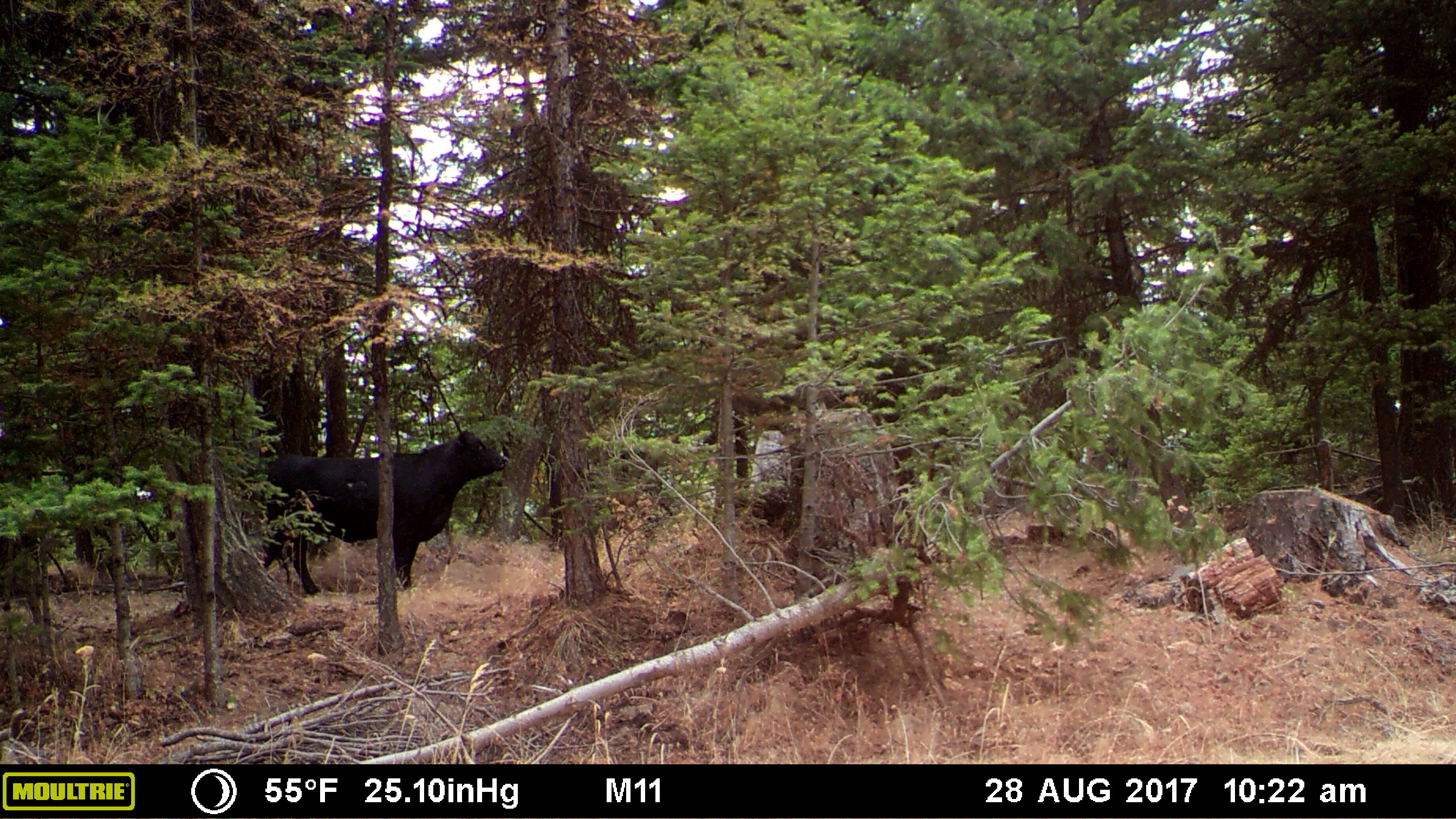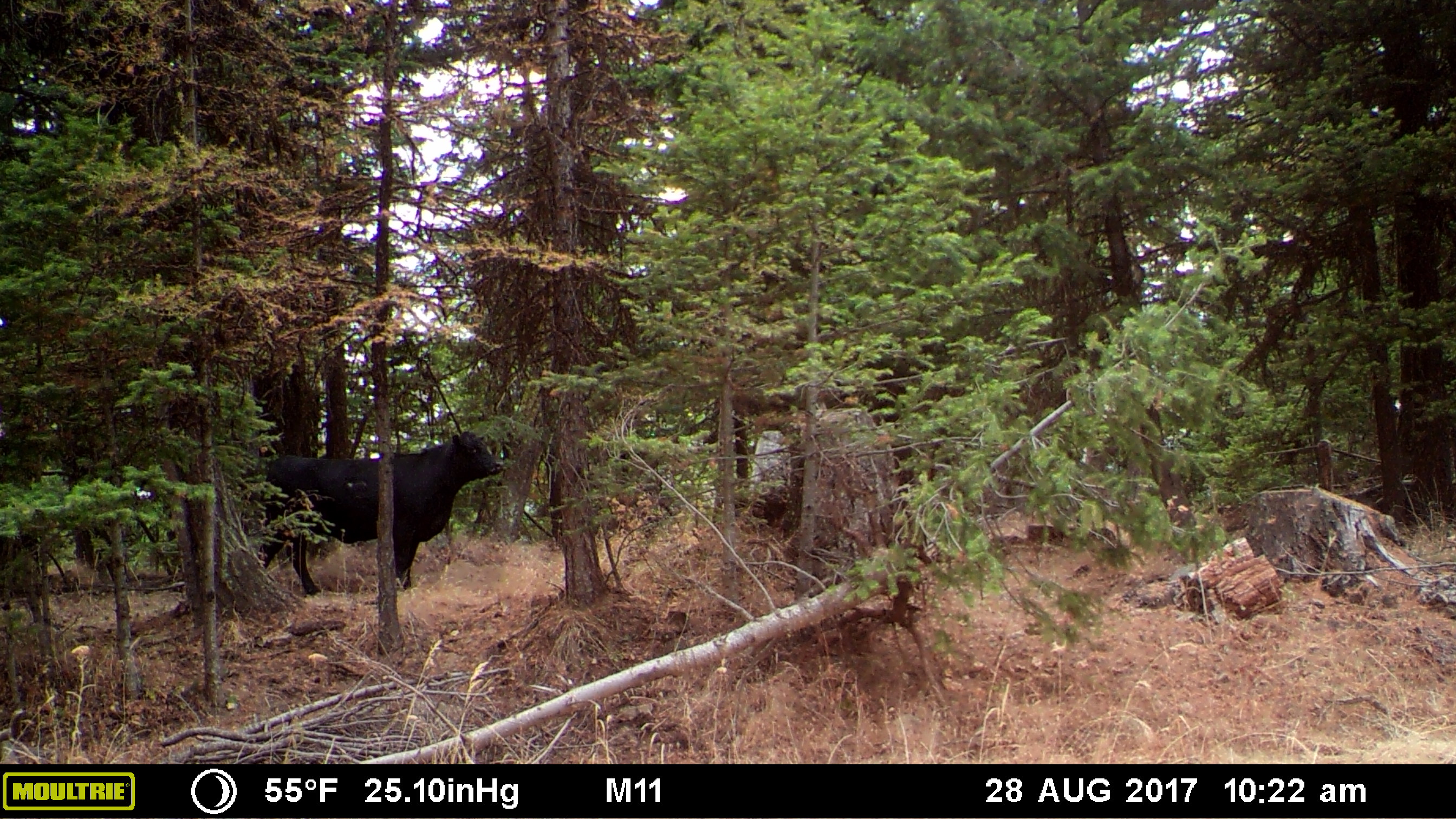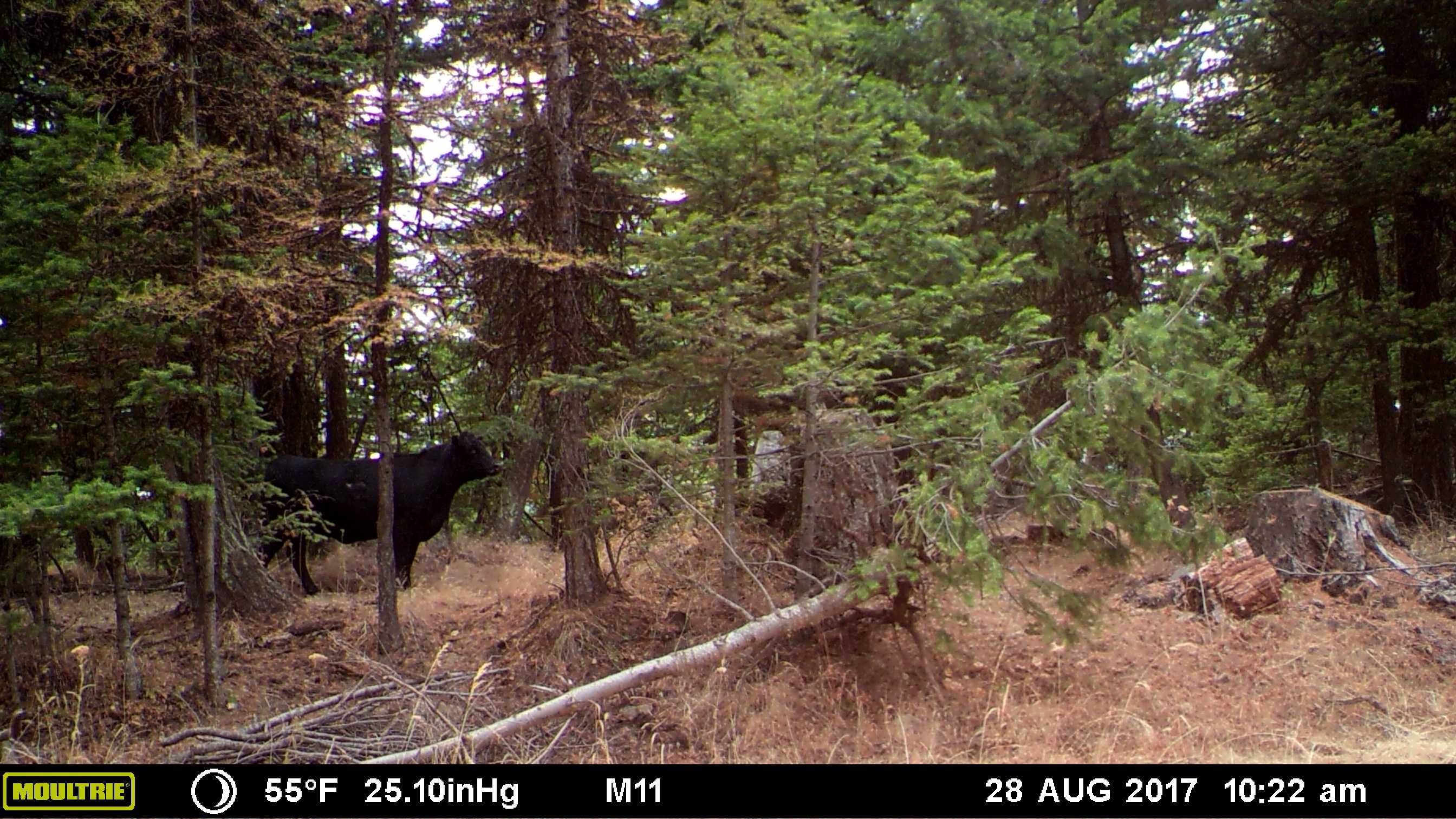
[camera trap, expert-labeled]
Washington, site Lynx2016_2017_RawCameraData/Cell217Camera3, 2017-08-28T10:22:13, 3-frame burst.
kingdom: Animalia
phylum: Chordata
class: Mammalia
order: Artiodactyla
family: Bovidae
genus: Bos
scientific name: Bos taurus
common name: domestic cattle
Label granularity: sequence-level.